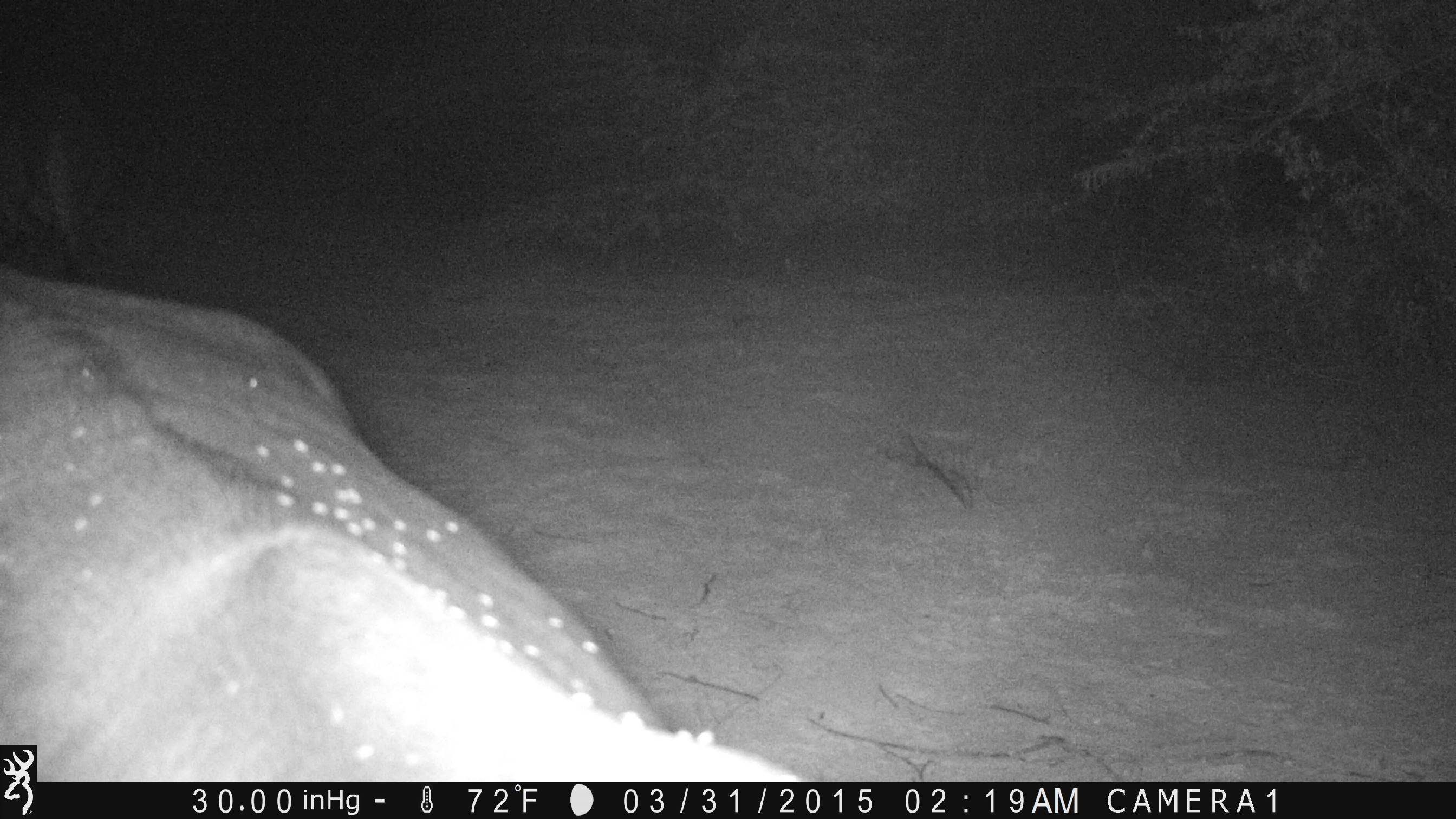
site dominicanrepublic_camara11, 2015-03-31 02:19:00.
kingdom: Animalia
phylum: Chordata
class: Mammalia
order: Artiodactyla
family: Bovidae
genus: Bos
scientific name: Bos taurus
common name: cattle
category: cow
Cow (cattle) (Bos taurus).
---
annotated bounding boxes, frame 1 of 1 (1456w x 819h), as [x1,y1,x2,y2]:
cow: [0,159,798,777]